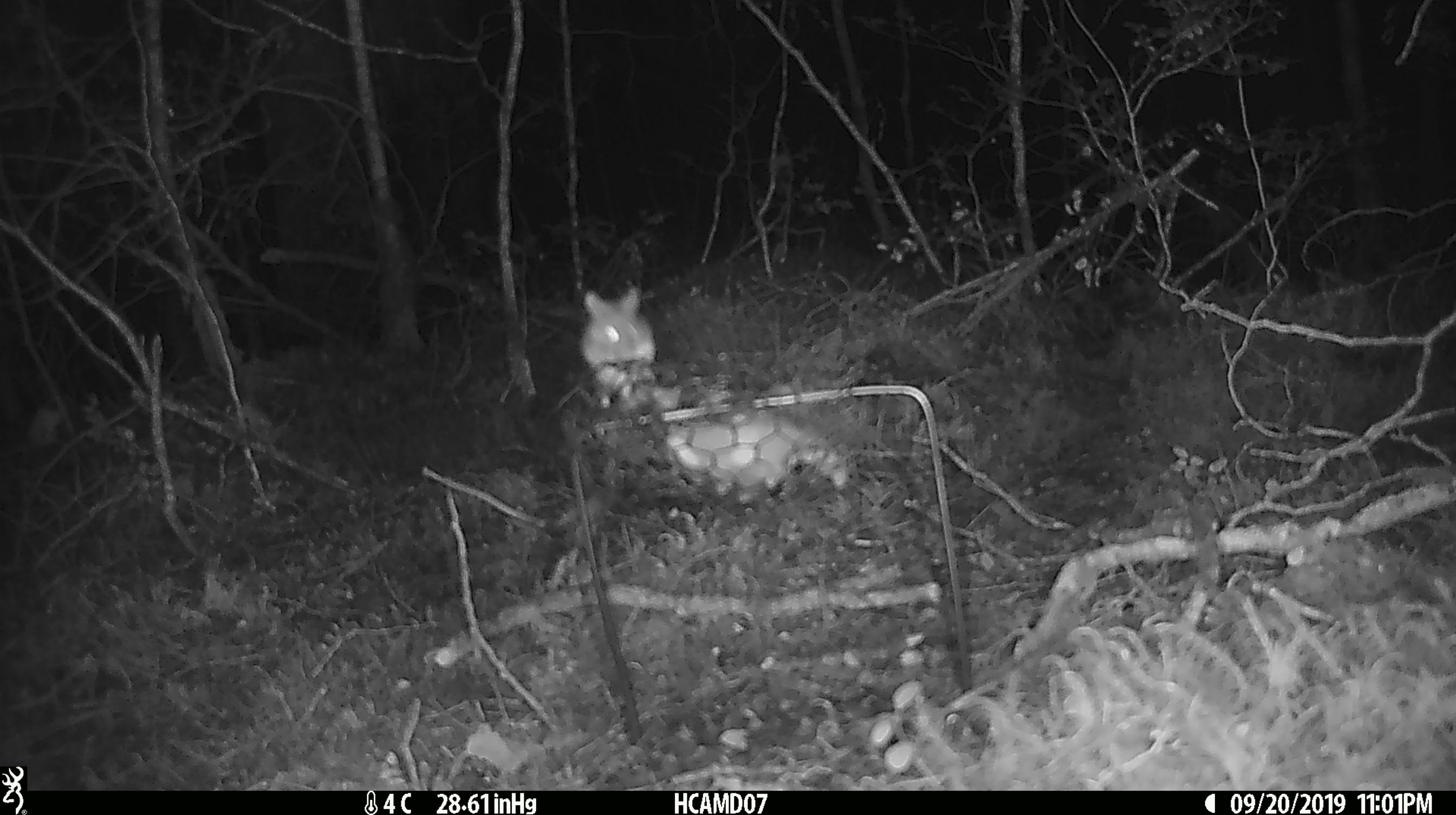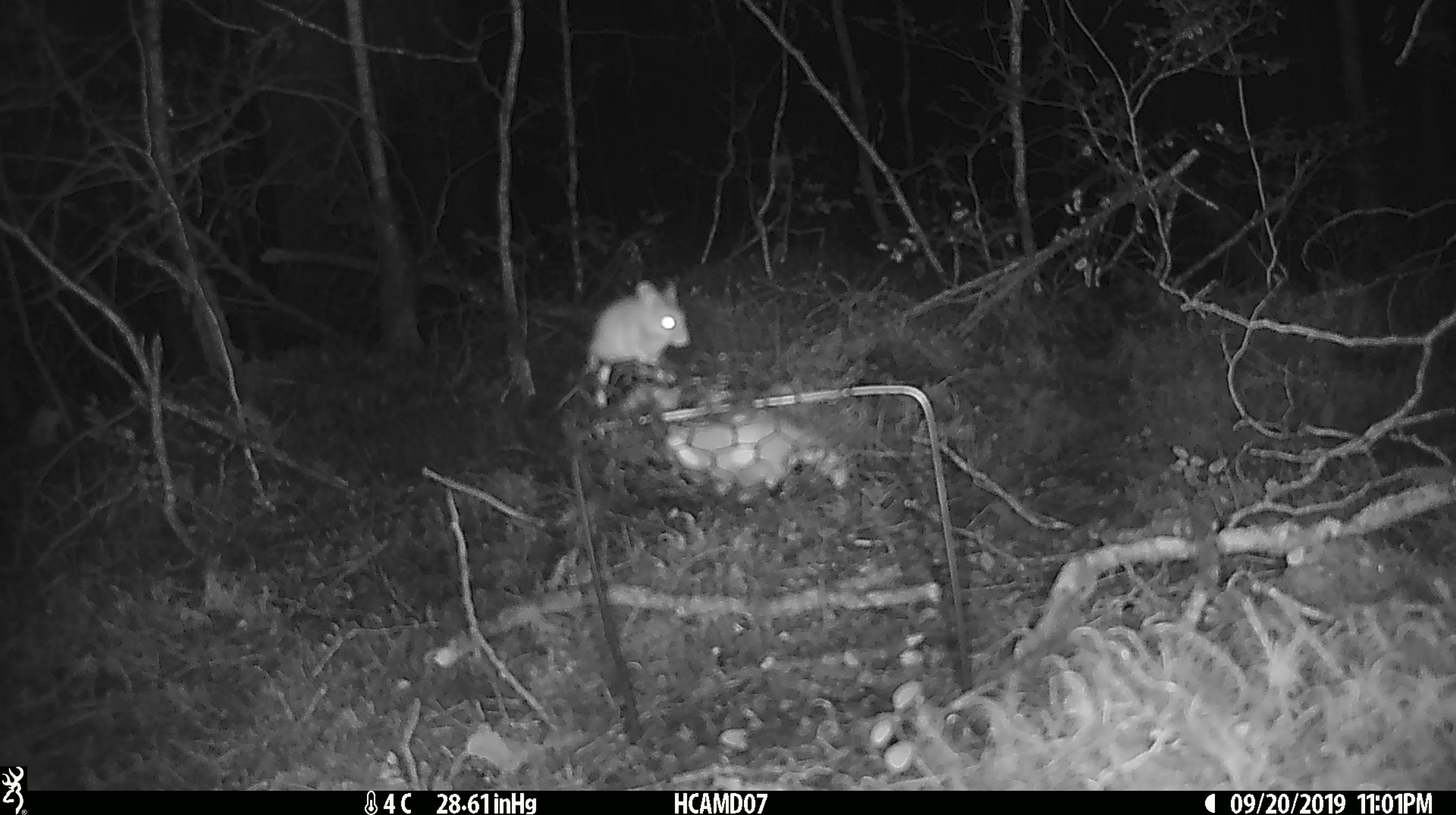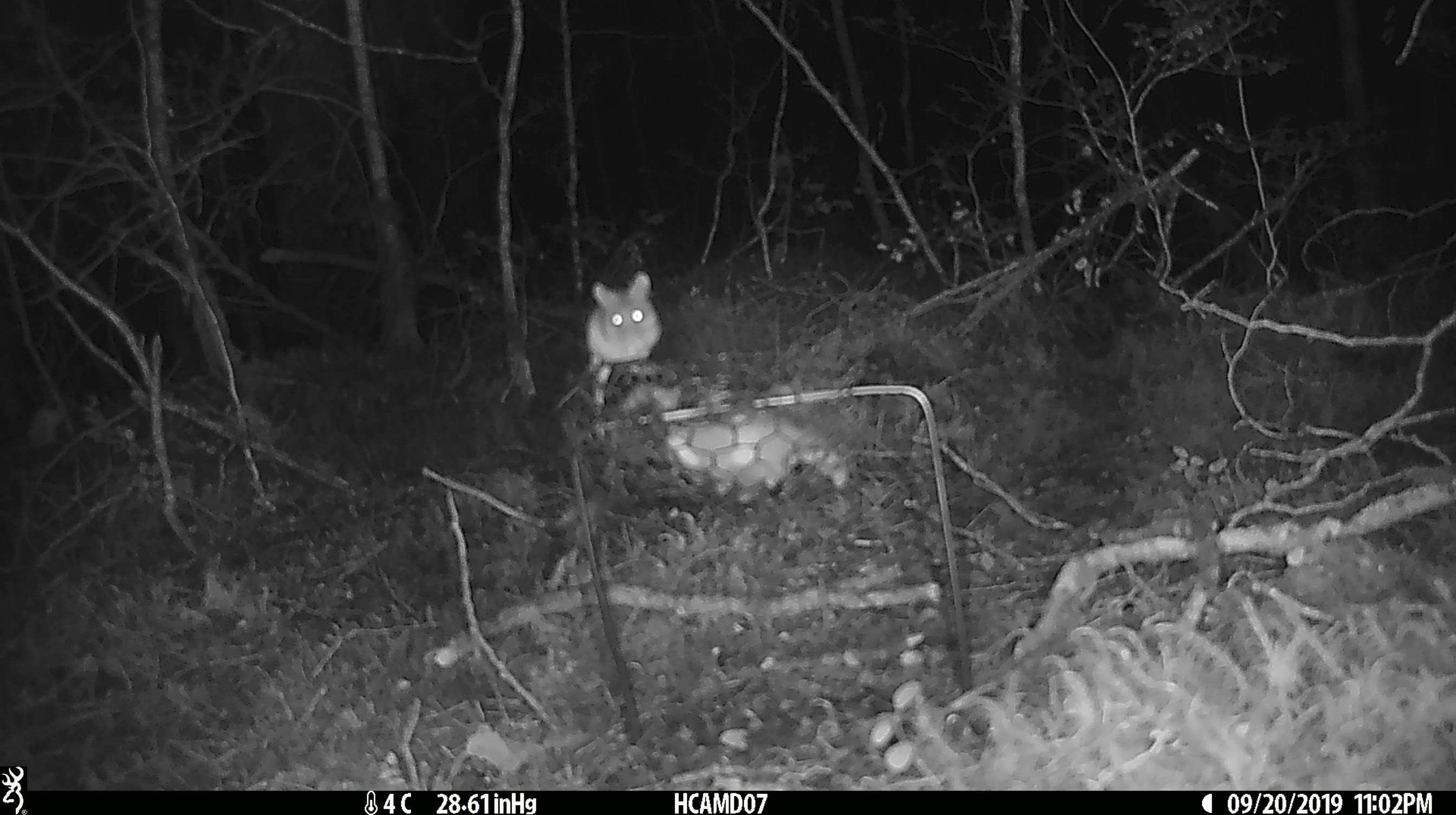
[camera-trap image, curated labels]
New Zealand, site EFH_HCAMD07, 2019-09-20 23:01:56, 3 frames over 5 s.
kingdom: Animalia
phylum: Chordata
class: Mammalia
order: Rodentia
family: Muridae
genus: Mus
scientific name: Mus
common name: mouse